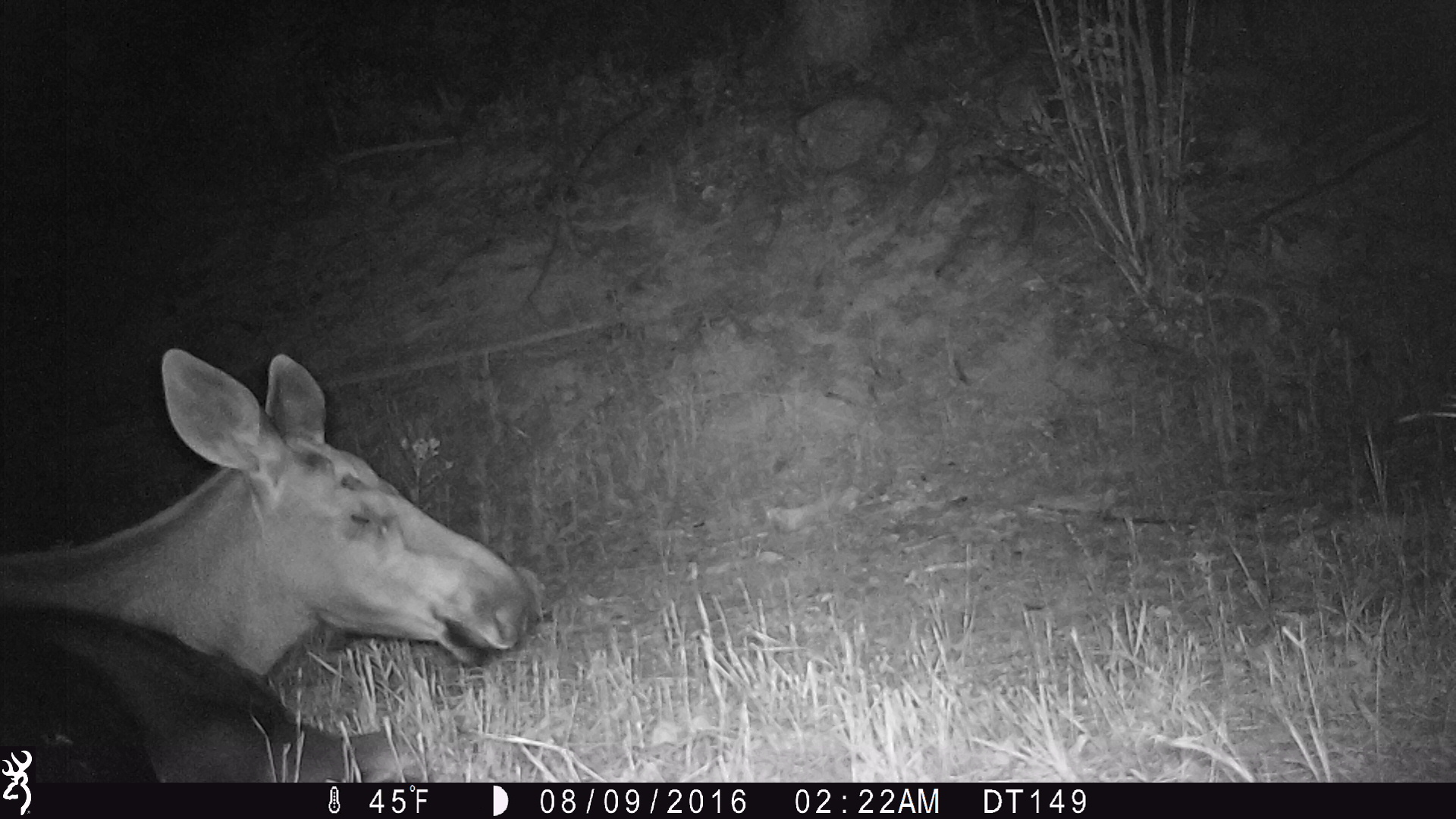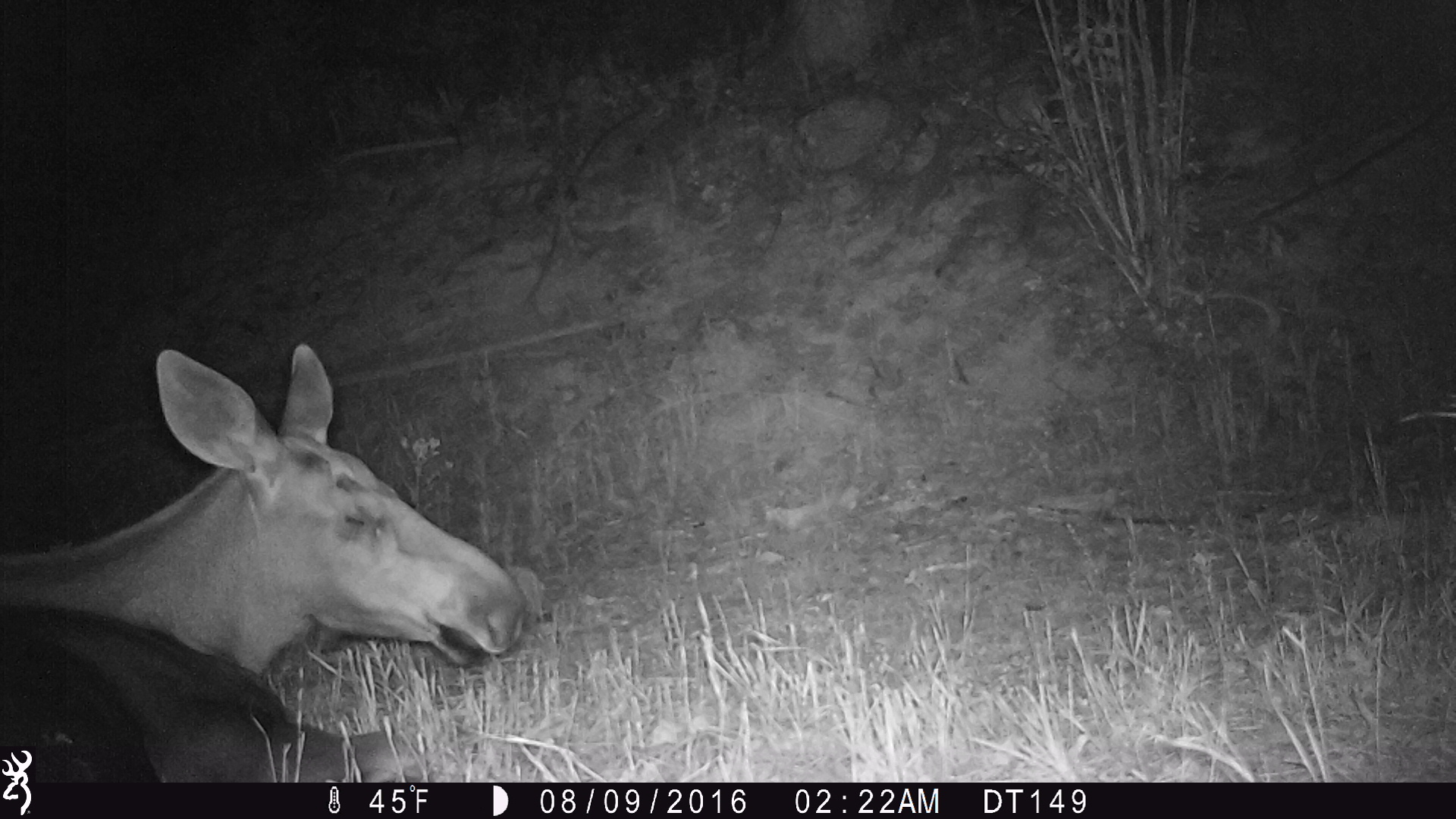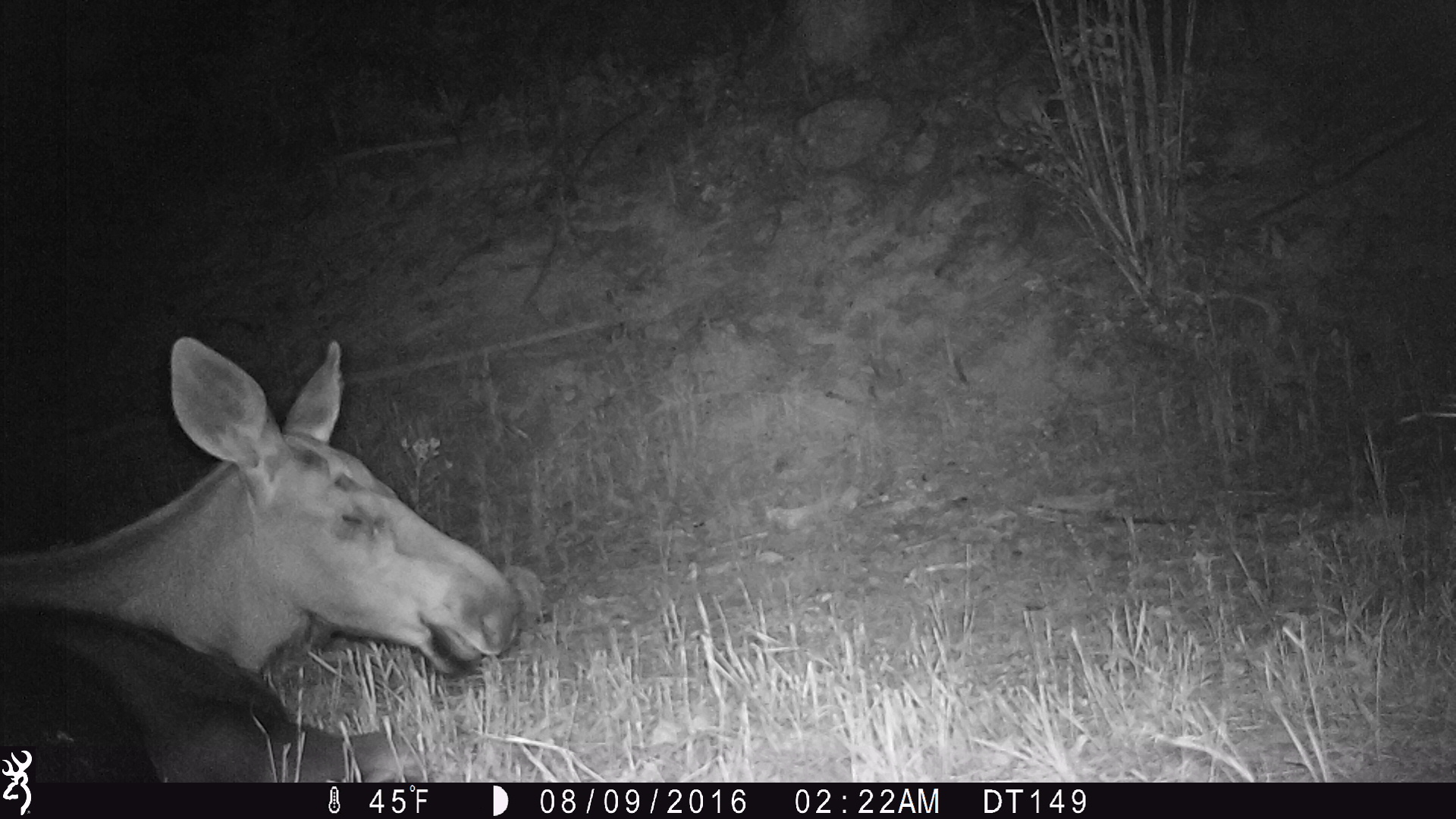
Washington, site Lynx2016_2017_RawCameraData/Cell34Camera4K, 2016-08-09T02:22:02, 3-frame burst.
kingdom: Animalia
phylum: Chordata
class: Mammalia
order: Artiodactyla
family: Cervidae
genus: Alces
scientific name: Alces alces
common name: moose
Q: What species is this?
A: Alces alces (moose).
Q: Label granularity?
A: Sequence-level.